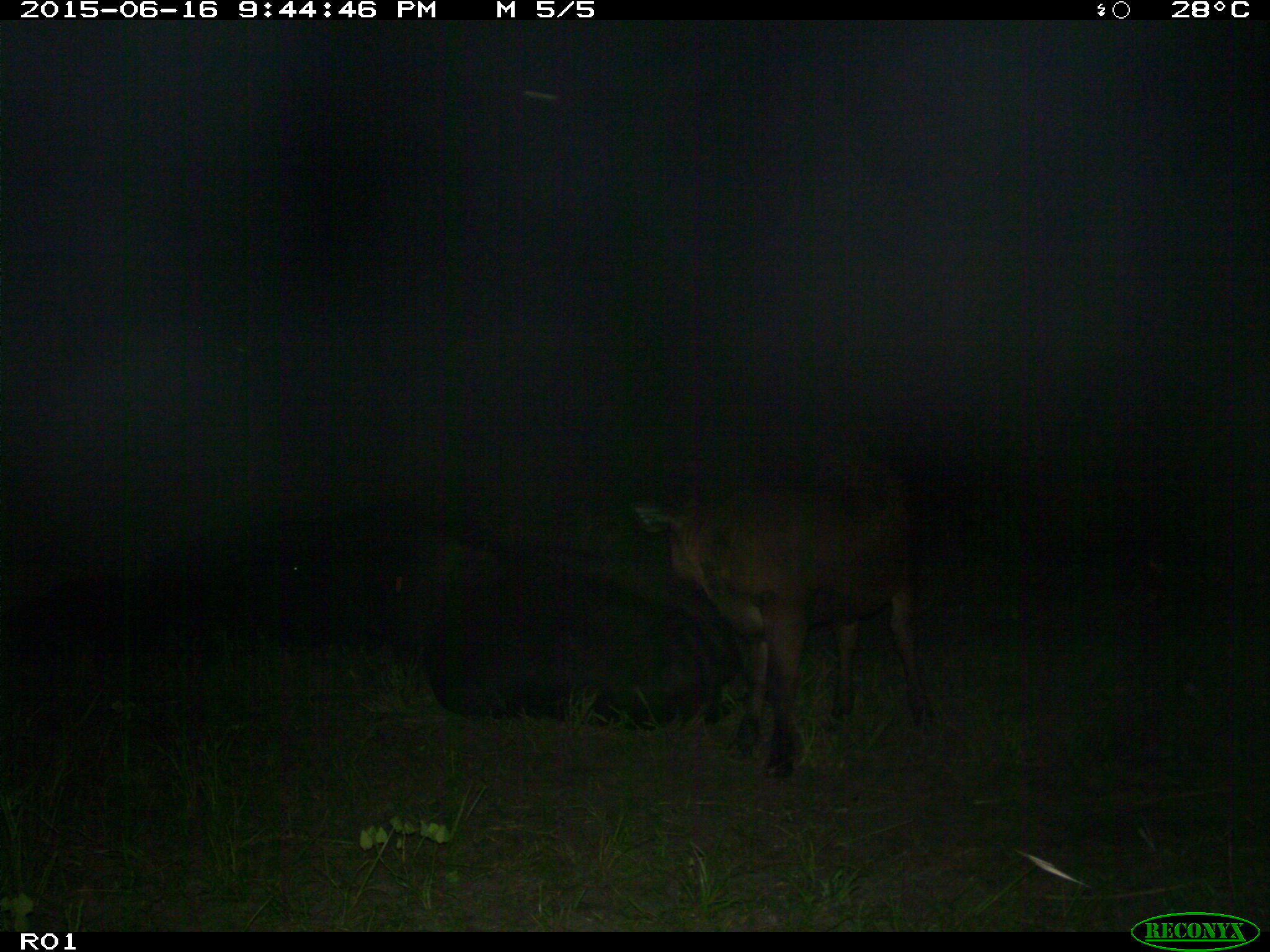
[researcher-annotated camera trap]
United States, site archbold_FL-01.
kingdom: Animalia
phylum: Chordata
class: Mammalia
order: Artiodactyla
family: Bovidae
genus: Bos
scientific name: Bos taurus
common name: domestic cow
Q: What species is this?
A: Bos taurus (domestic cow).